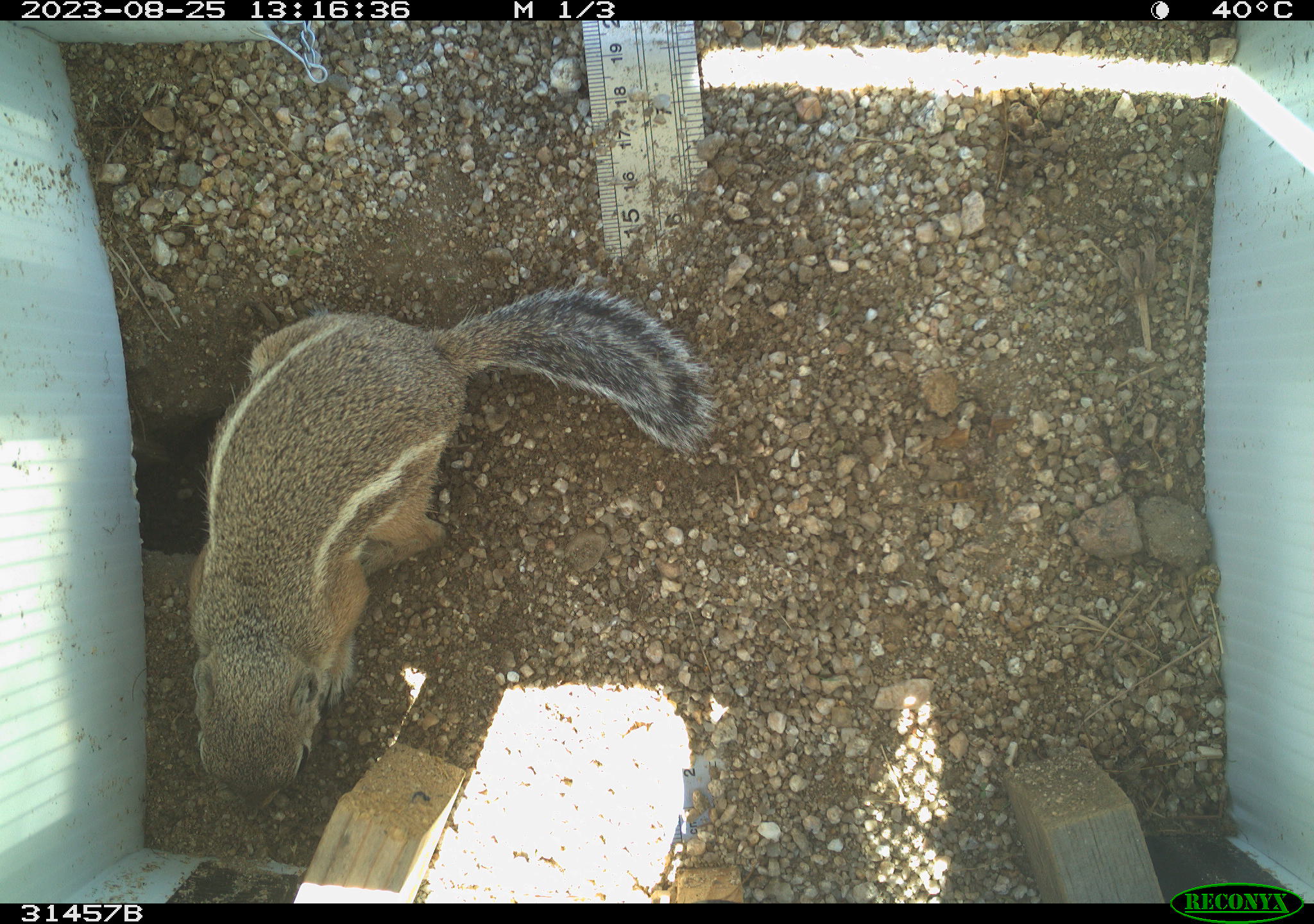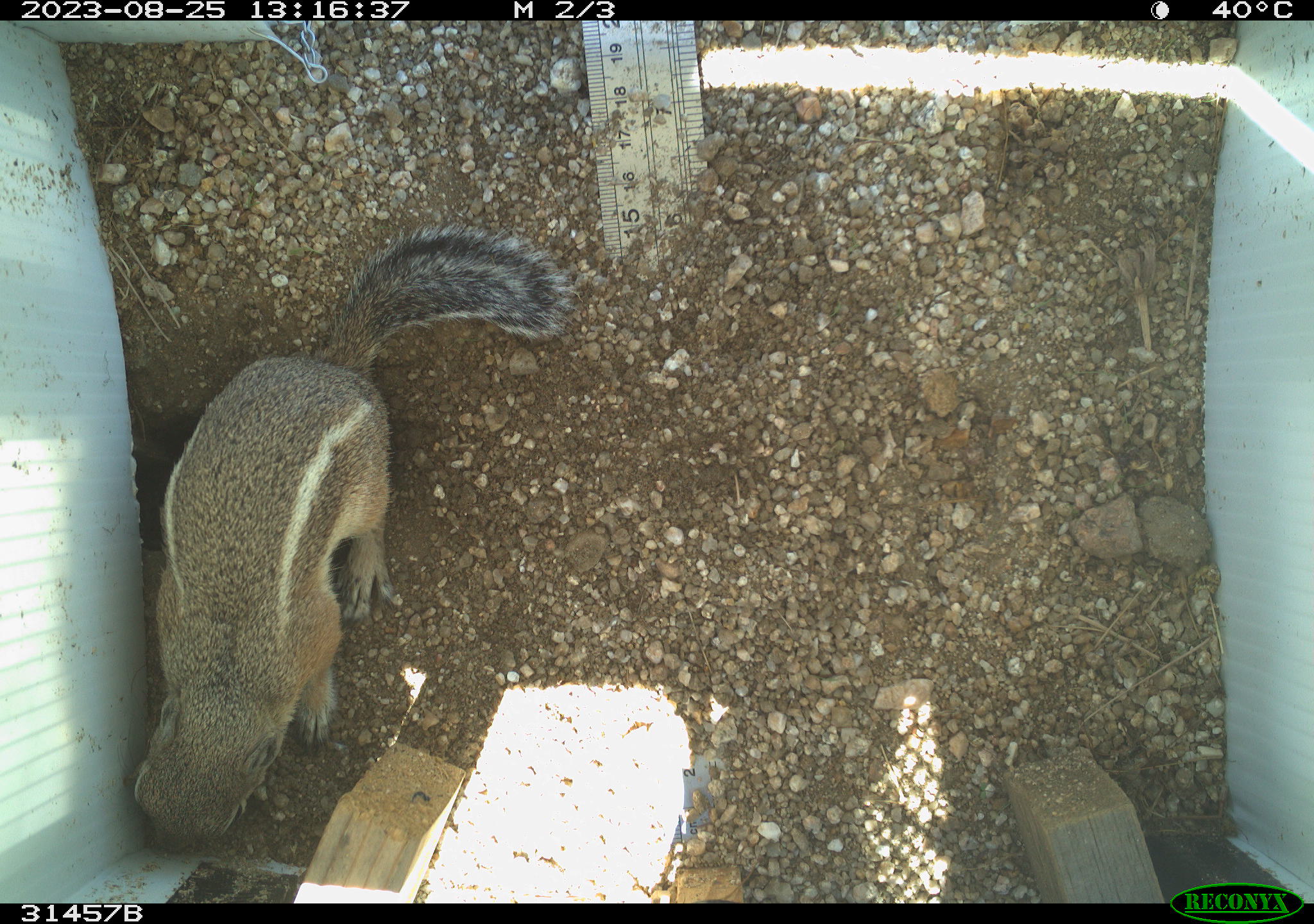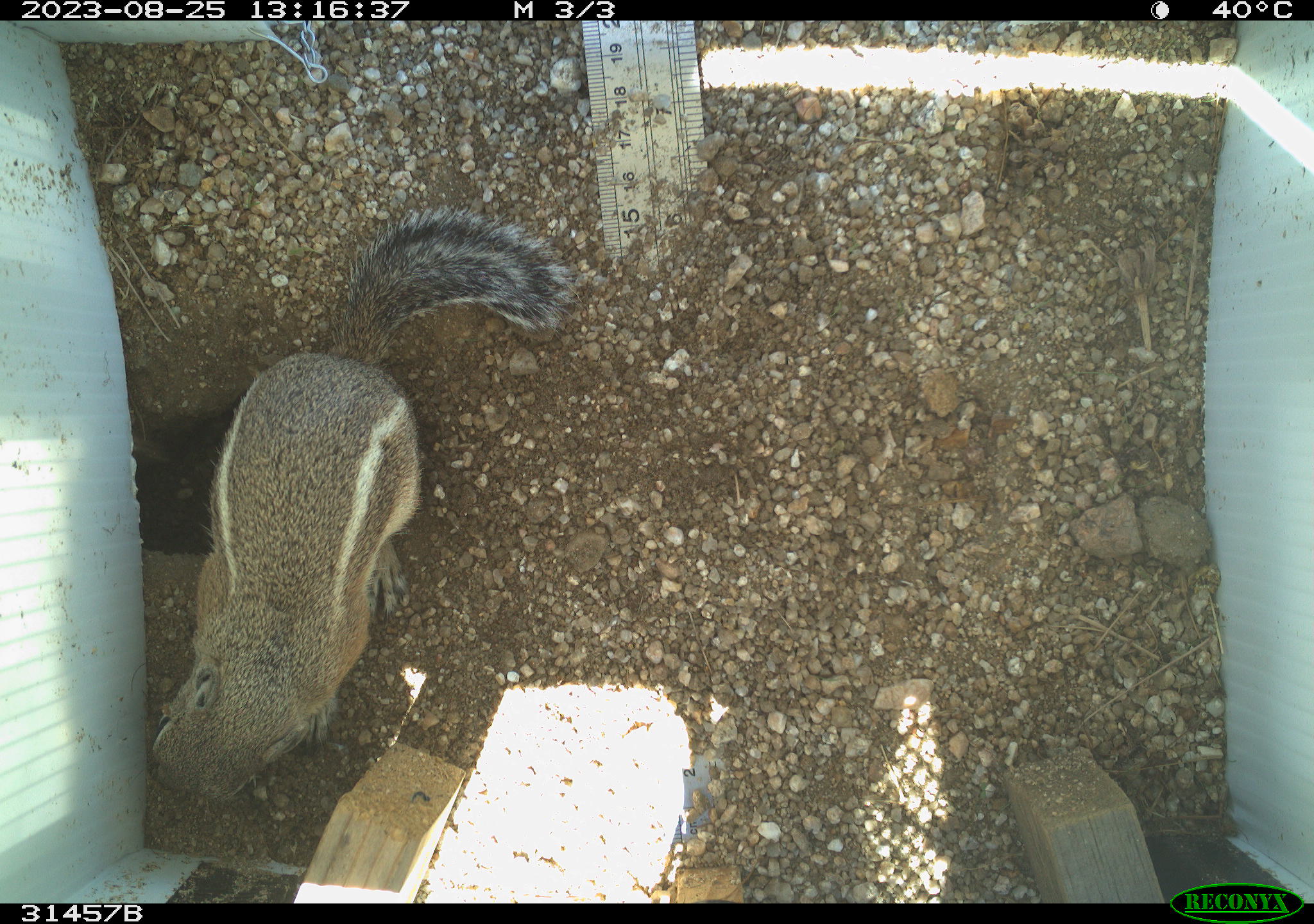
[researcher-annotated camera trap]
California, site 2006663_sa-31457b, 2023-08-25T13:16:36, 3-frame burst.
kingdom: Animalia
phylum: Chordata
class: Mammalia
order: Rodentia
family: Sciuridae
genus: Ammospermophilus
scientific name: Ammospermophilus leucurus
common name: white-tailed antelope squirrel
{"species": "white-tailed antelope squirrel (Ammospermophilus leucurus)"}